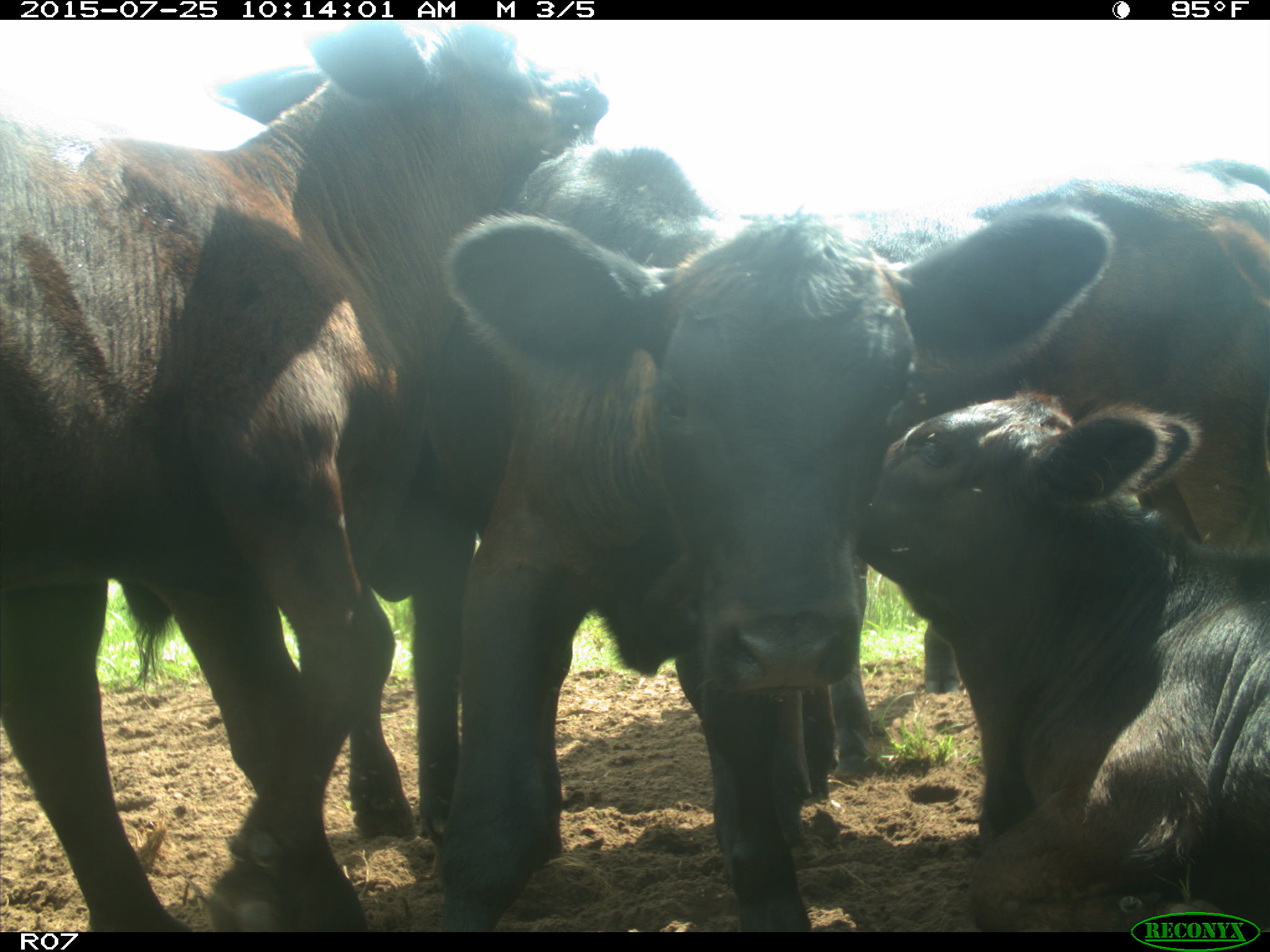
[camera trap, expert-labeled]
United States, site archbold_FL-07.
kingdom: Animalia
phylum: Chordata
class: Mammalia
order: Artiodactyla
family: Bovidae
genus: Bos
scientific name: Bos taurus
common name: domestic cow